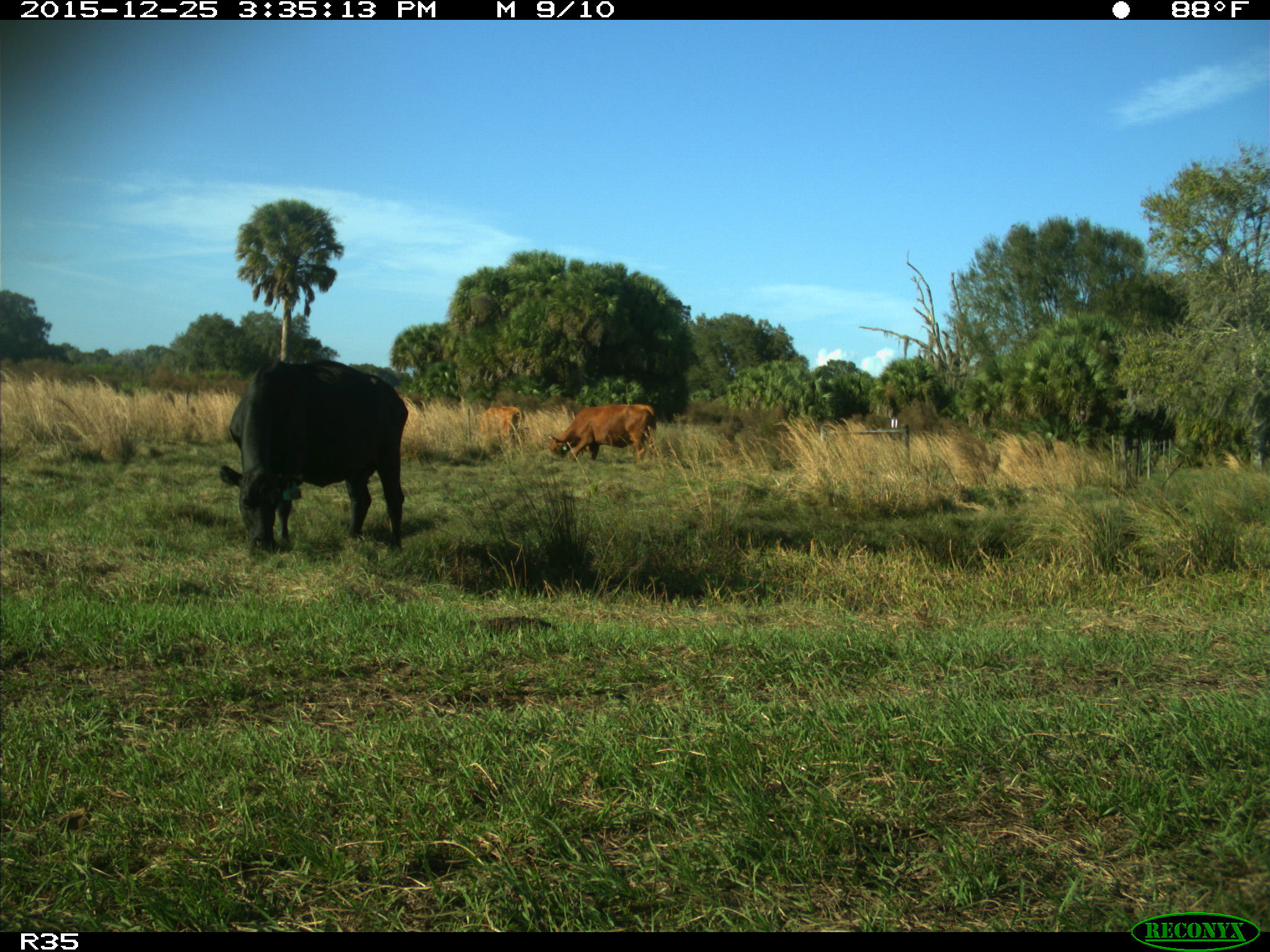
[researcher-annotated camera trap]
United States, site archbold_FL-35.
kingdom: Animalia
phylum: Chordata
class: Mammalia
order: Artiodactyla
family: Bovidae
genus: Bos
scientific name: Bos taurus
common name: domestic cow